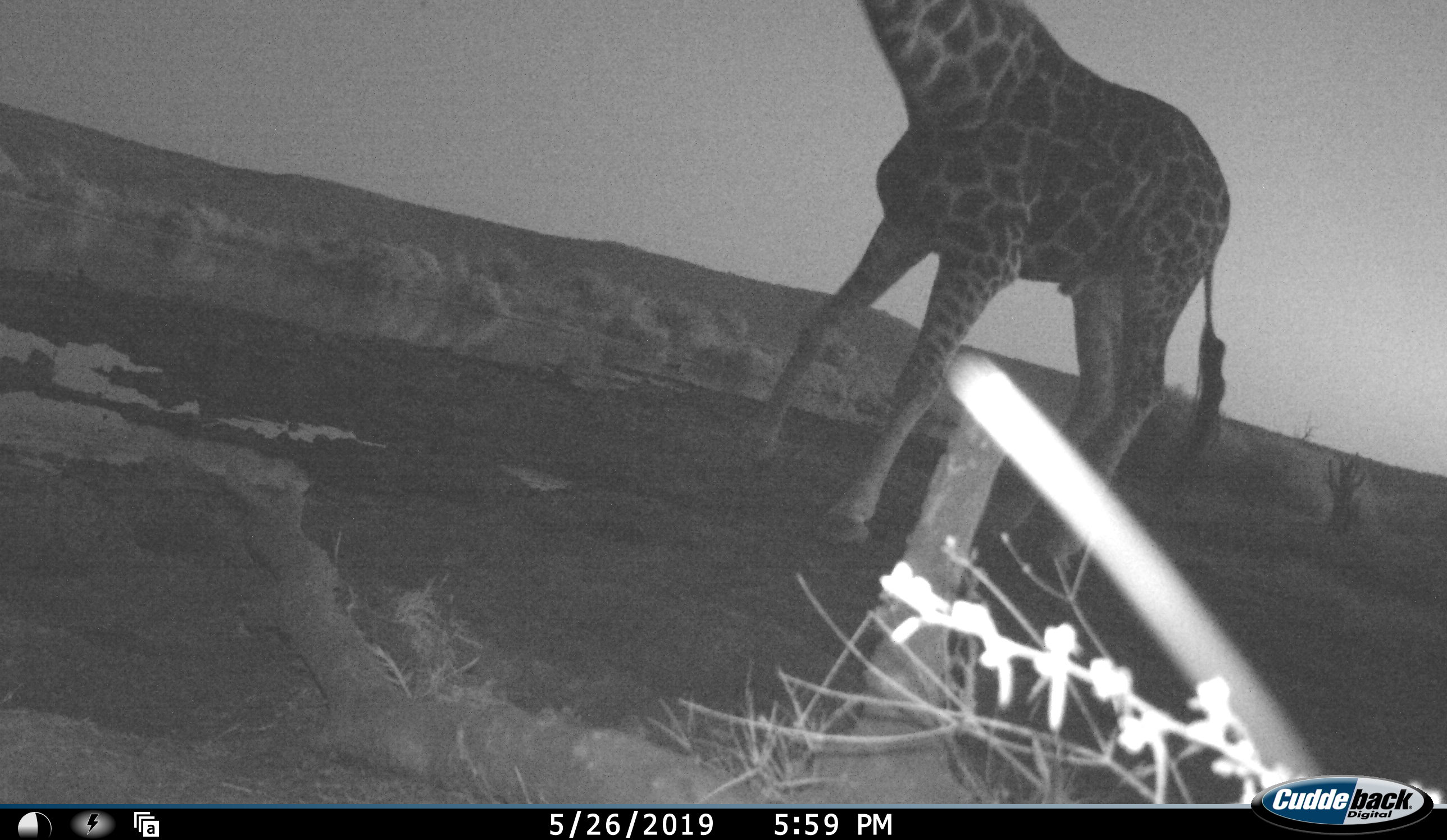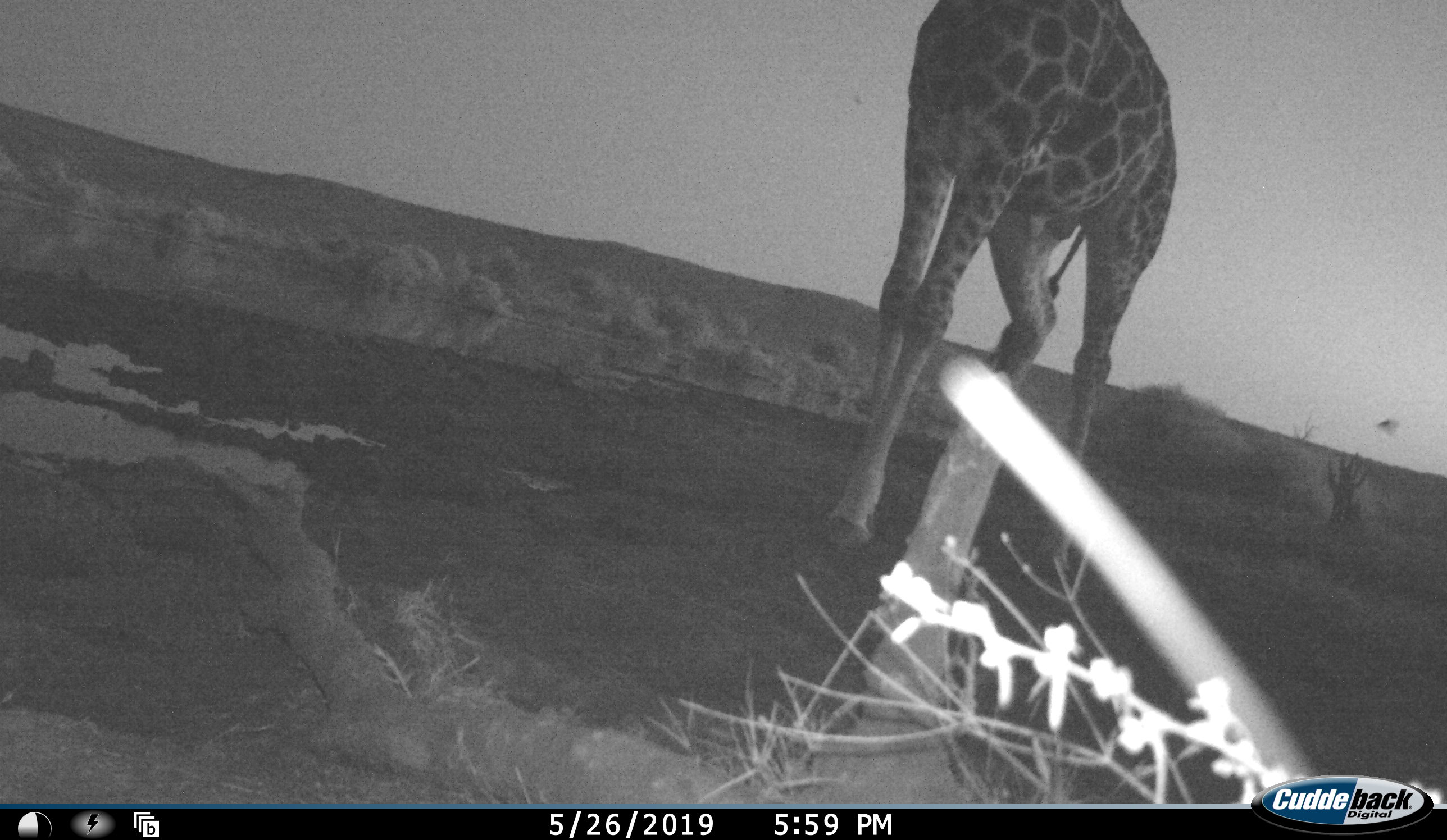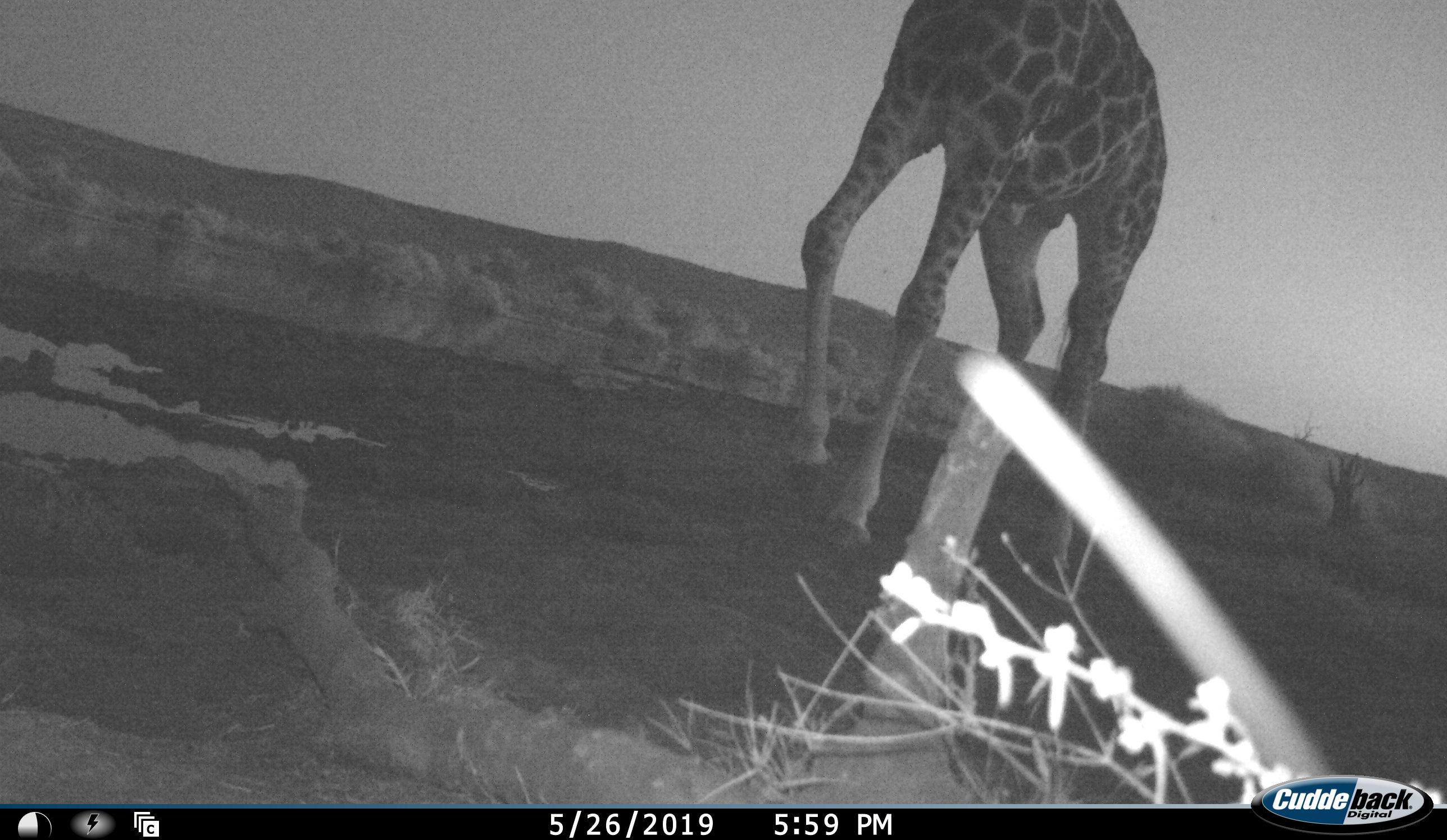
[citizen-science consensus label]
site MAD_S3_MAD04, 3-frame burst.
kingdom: Animalia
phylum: Chordata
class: Mammalia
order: Artiodactyla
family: Giraffidae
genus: Giraffa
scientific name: Giraffa camelopardalis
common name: giraffe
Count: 1.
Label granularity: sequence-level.